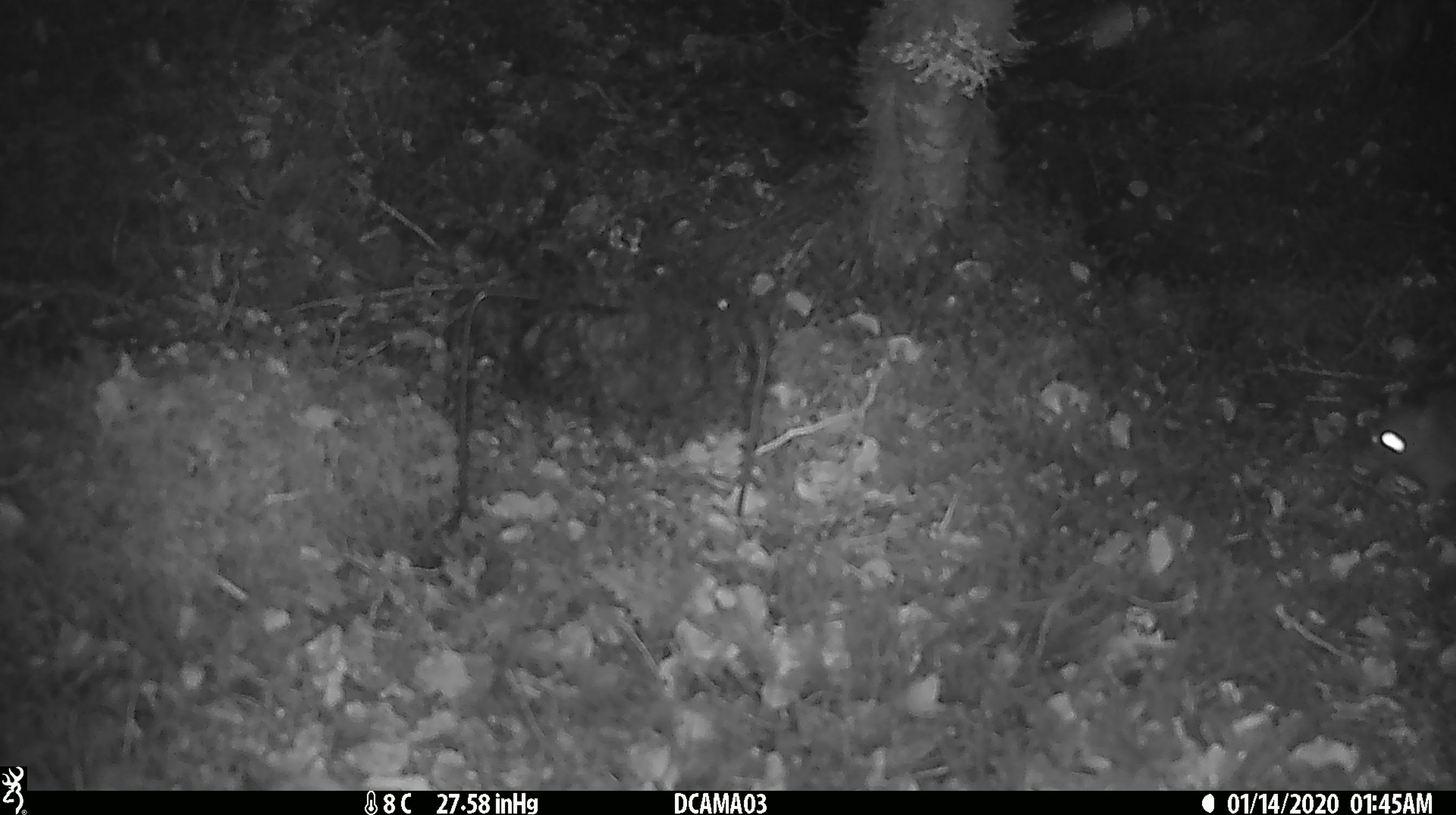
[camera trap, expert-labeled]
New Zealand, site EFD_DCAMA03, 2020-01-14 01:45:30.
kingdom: Animalia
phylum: Chordata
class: Mammalia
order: Rodentia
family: Muridae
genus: Rattus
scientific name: Rattus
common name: rat